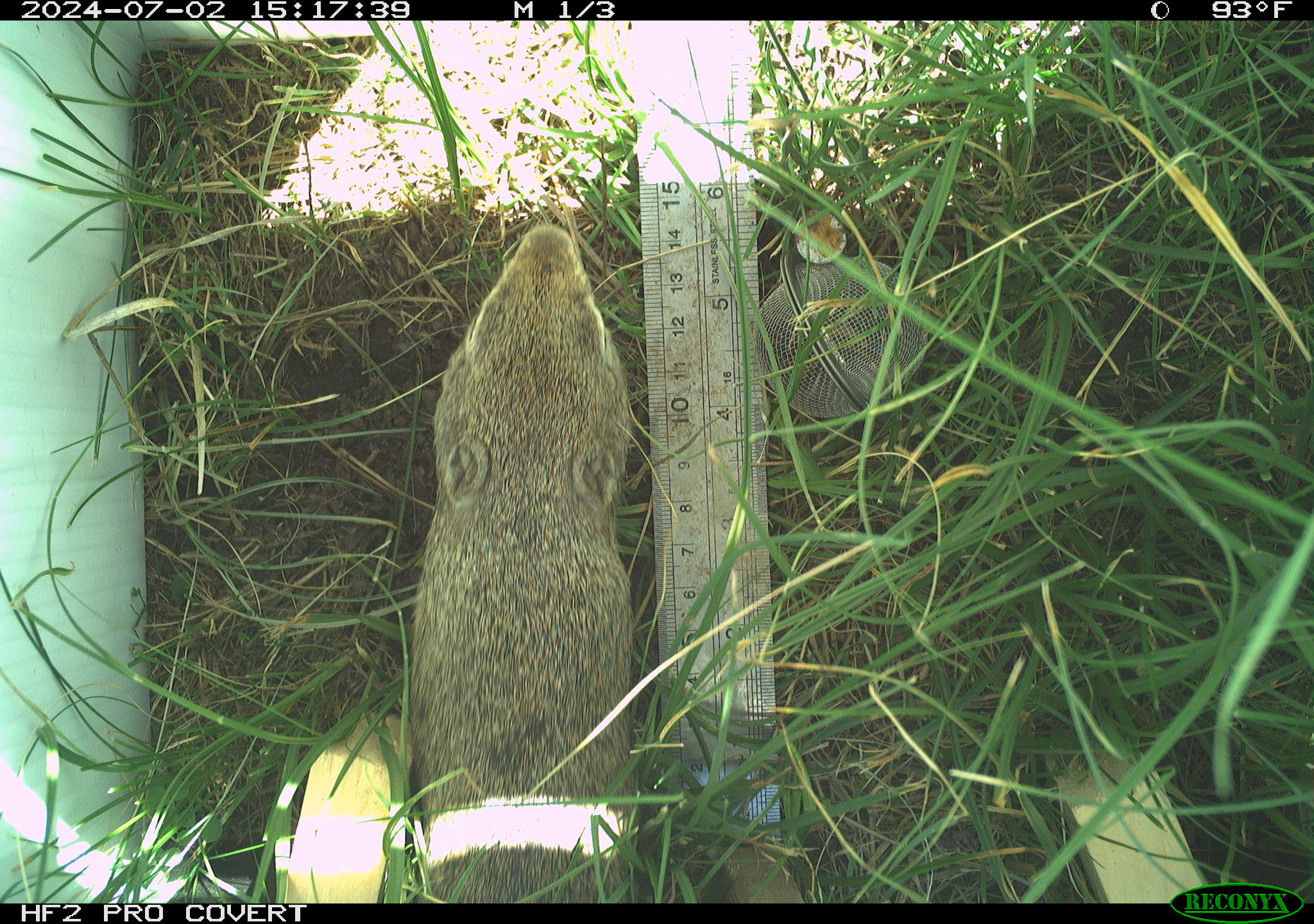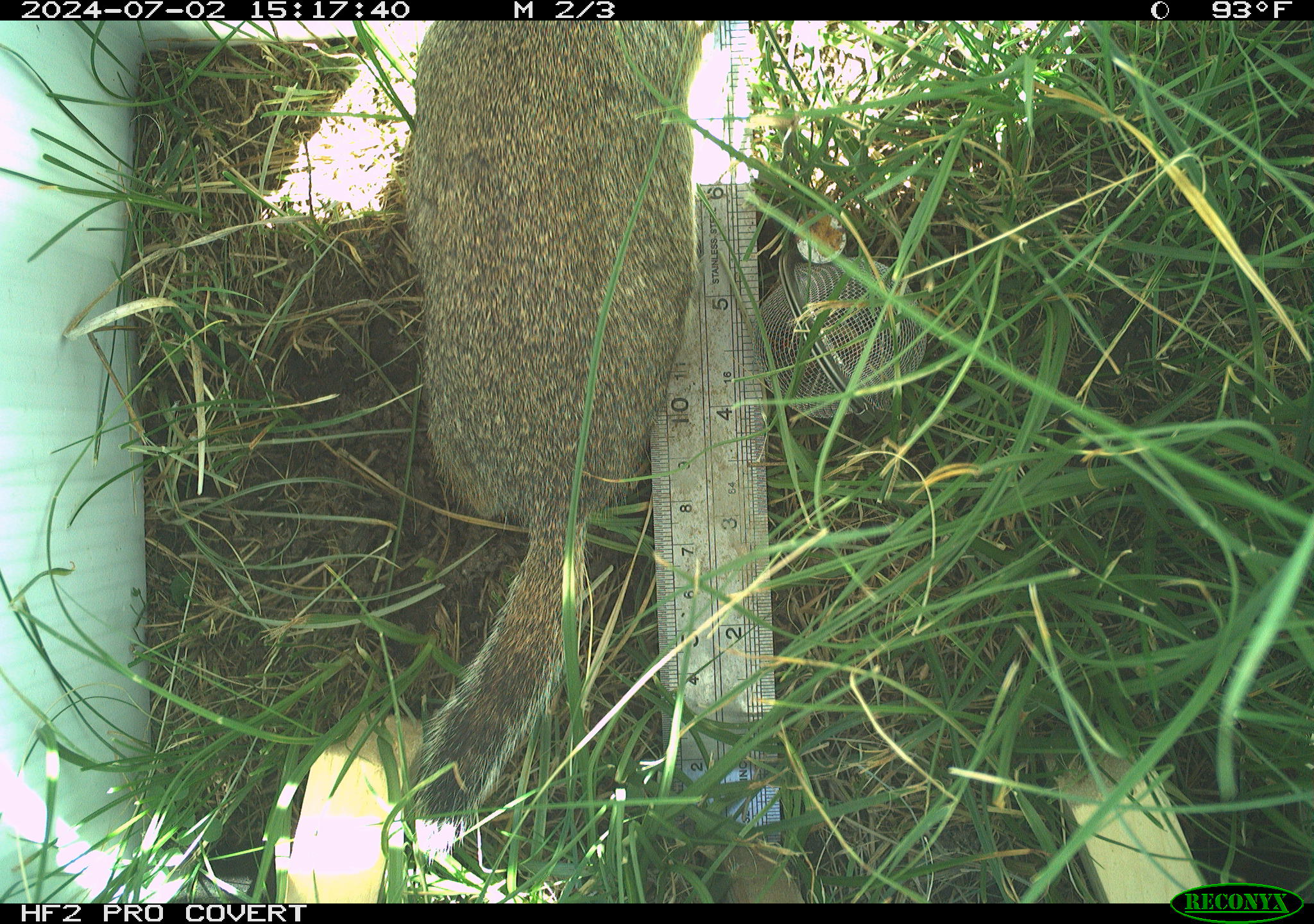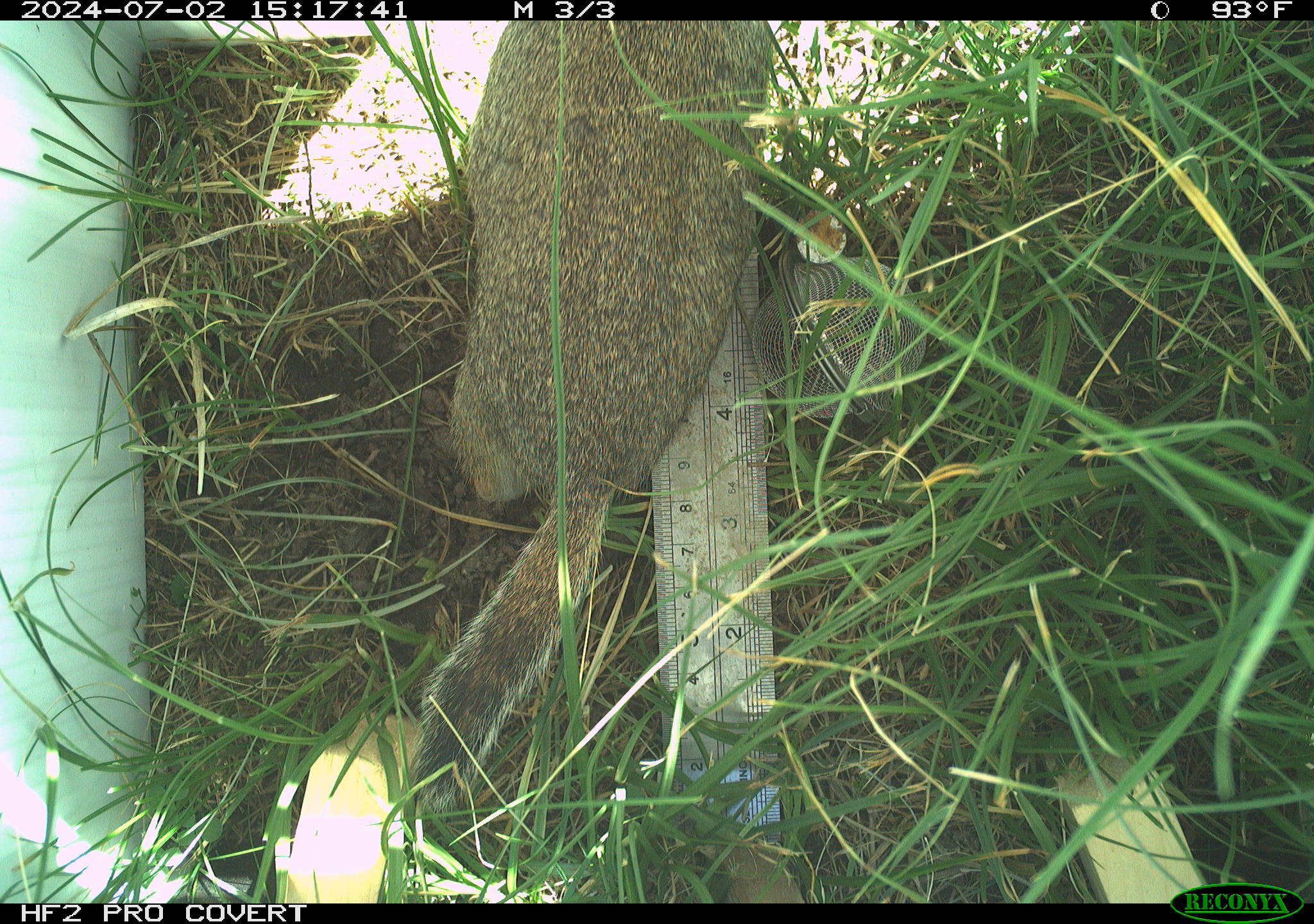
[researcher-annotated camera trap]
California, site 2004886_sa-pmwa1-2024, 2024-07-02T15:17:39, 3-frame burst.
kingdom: Animalia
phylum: Chordata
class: Mammalia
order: Rodentia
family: Sciuridae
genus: Urocitellus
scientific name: Urocitellus beldingi beldingi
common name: belding's ground squirrel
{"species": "belding's ground squirrel (Urocitellus beldingi beldingi)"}